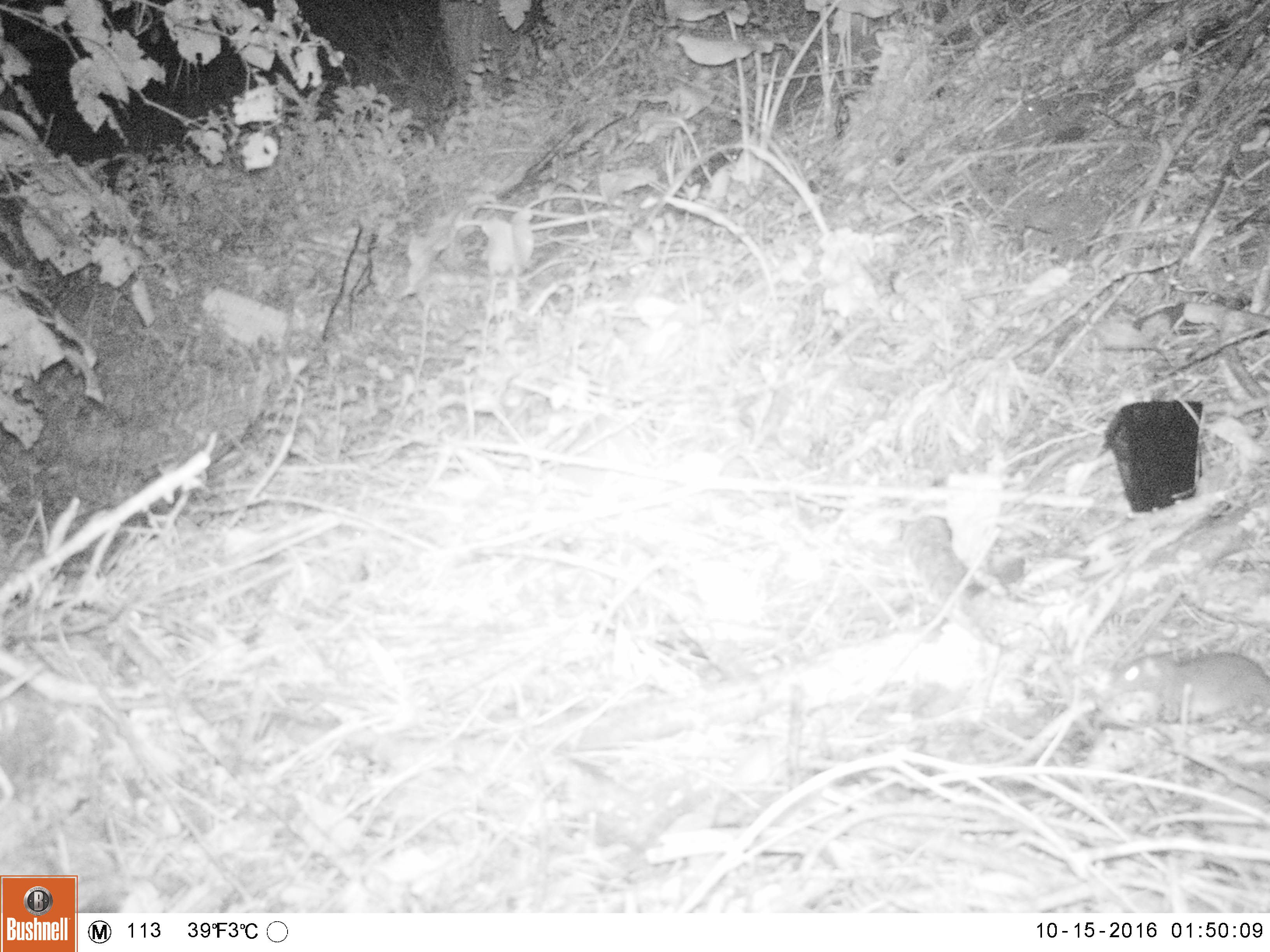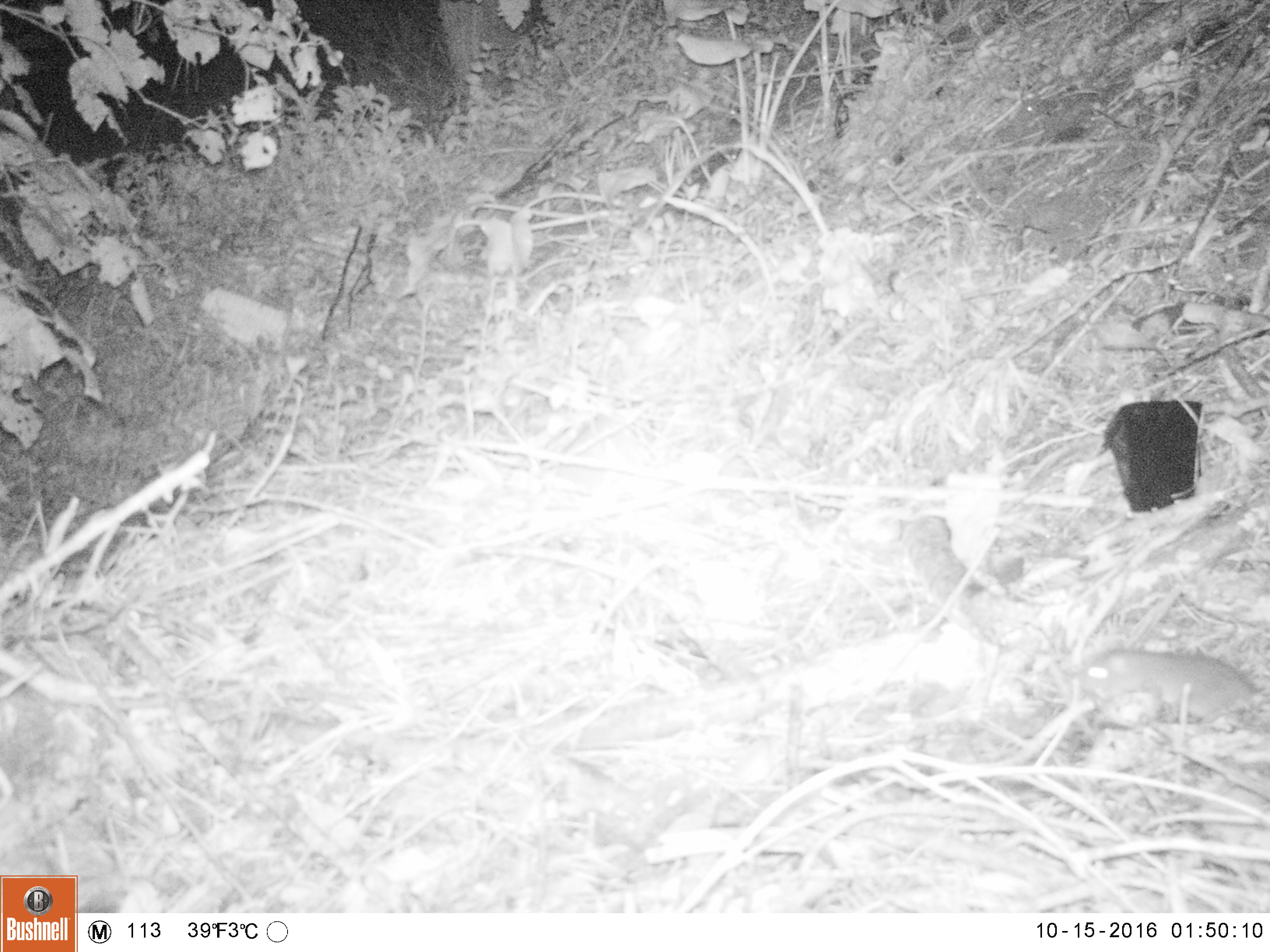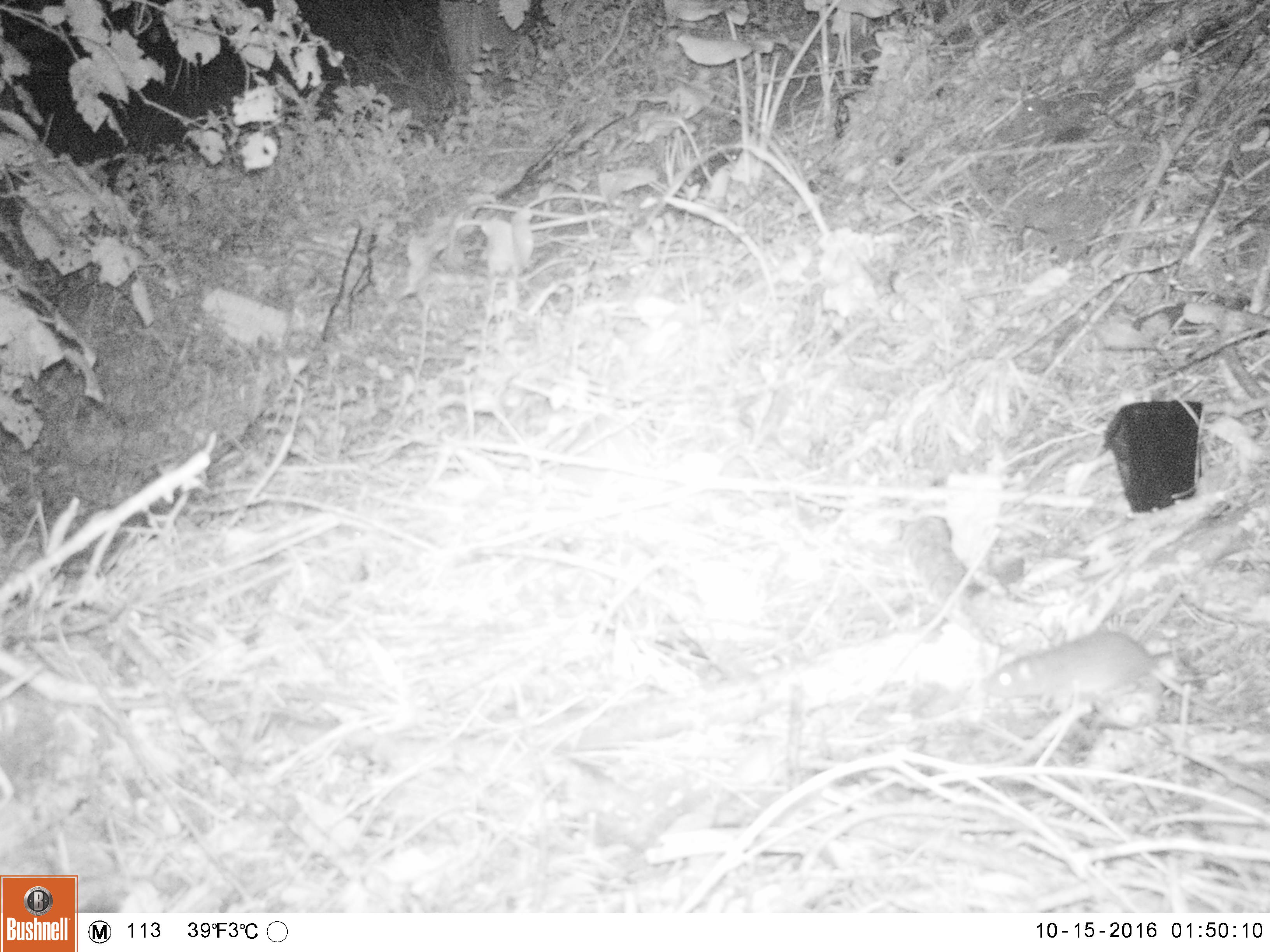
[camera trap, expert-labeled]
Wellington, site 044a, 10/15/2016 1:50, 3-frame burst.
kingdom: Animalia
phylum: Chordata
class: Mammalia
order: Rodentia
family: Muridae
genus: Rattus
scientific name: Rattus norvegicus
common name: norway rat